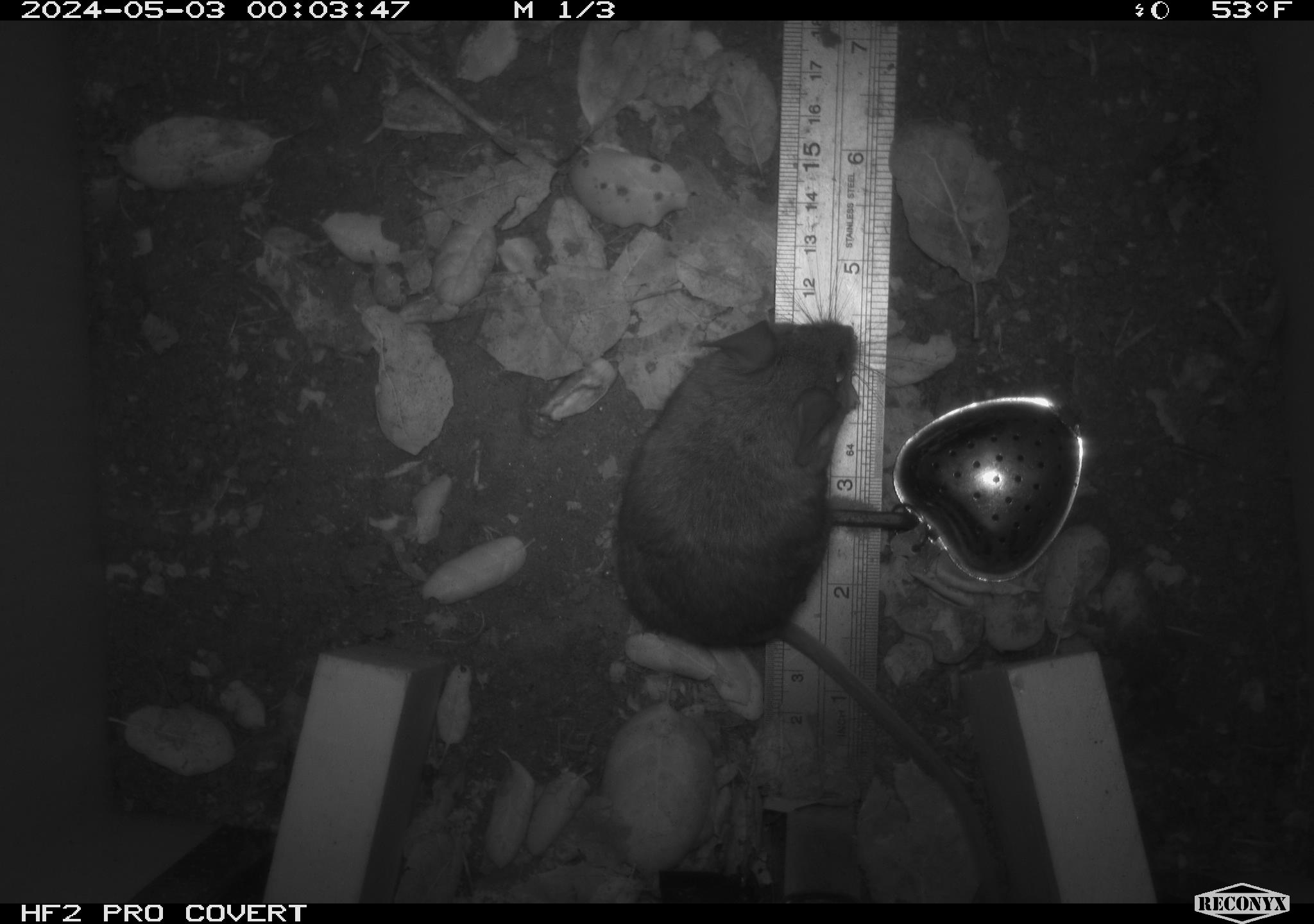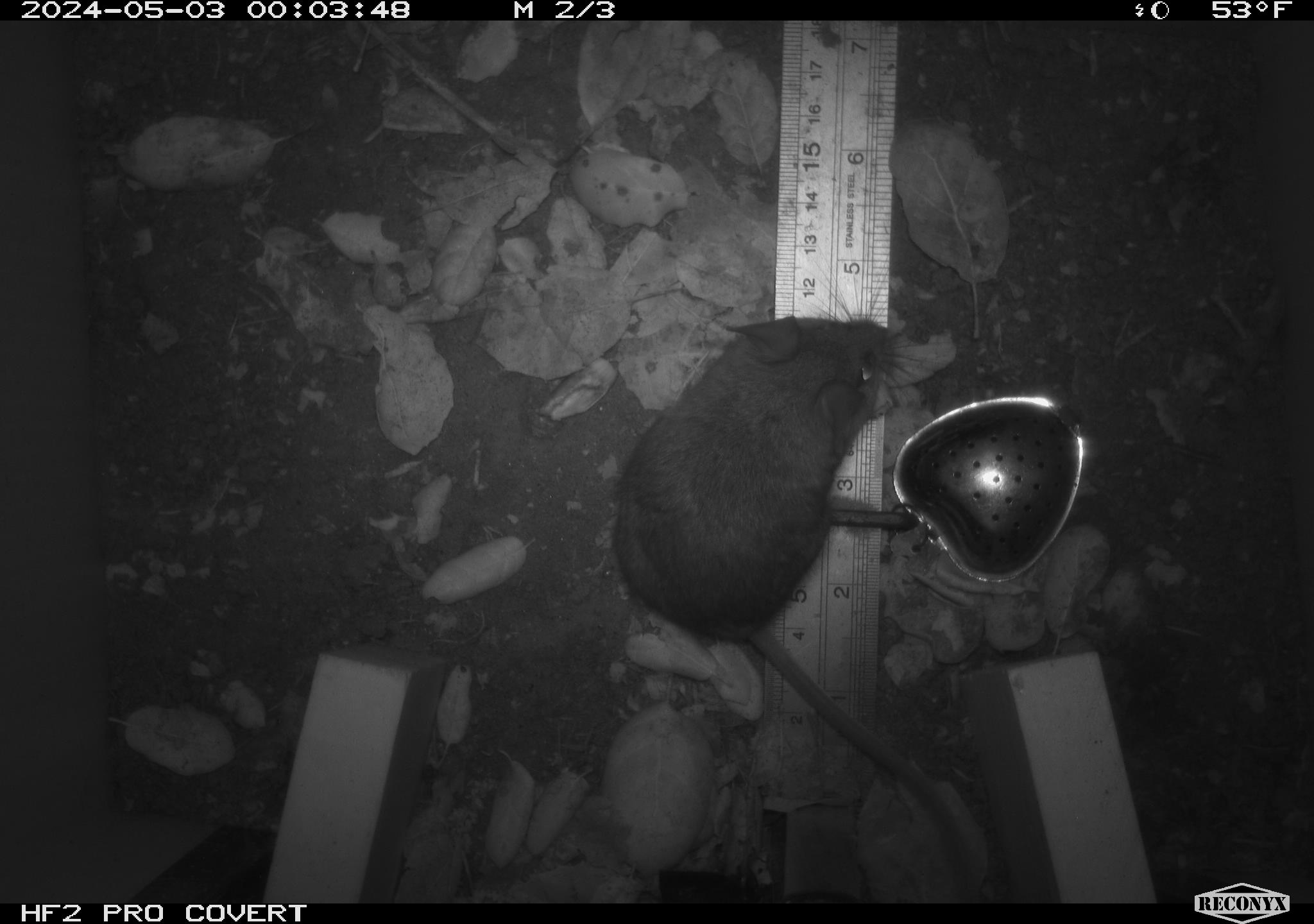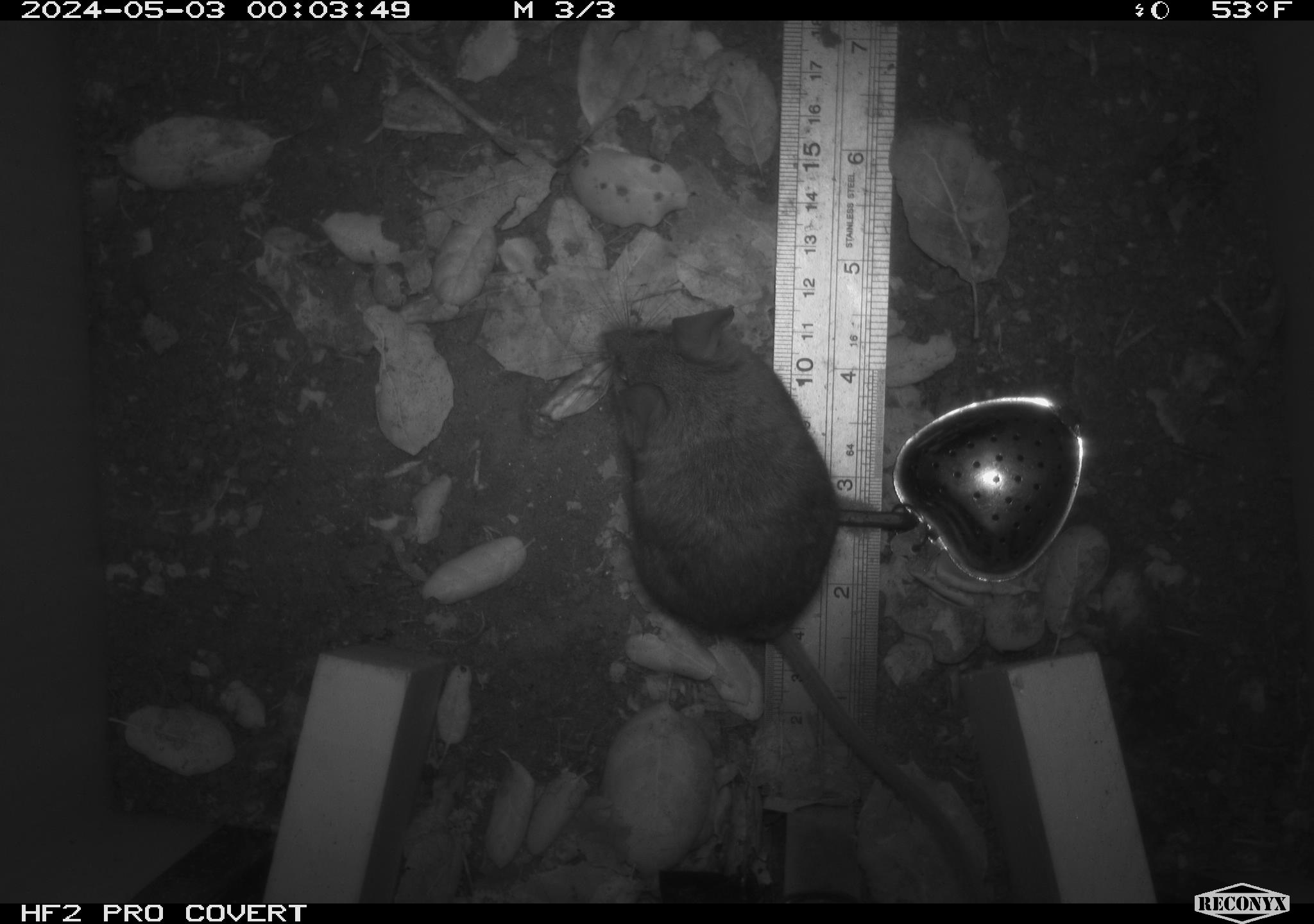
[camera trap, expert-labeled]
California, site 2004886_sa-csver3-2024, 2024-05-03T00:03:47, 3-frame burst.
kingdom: Animalia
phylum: Chordata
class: Mammalia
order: Rodentia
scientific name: Rodentia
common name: rodent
Rodent (Rodentia).